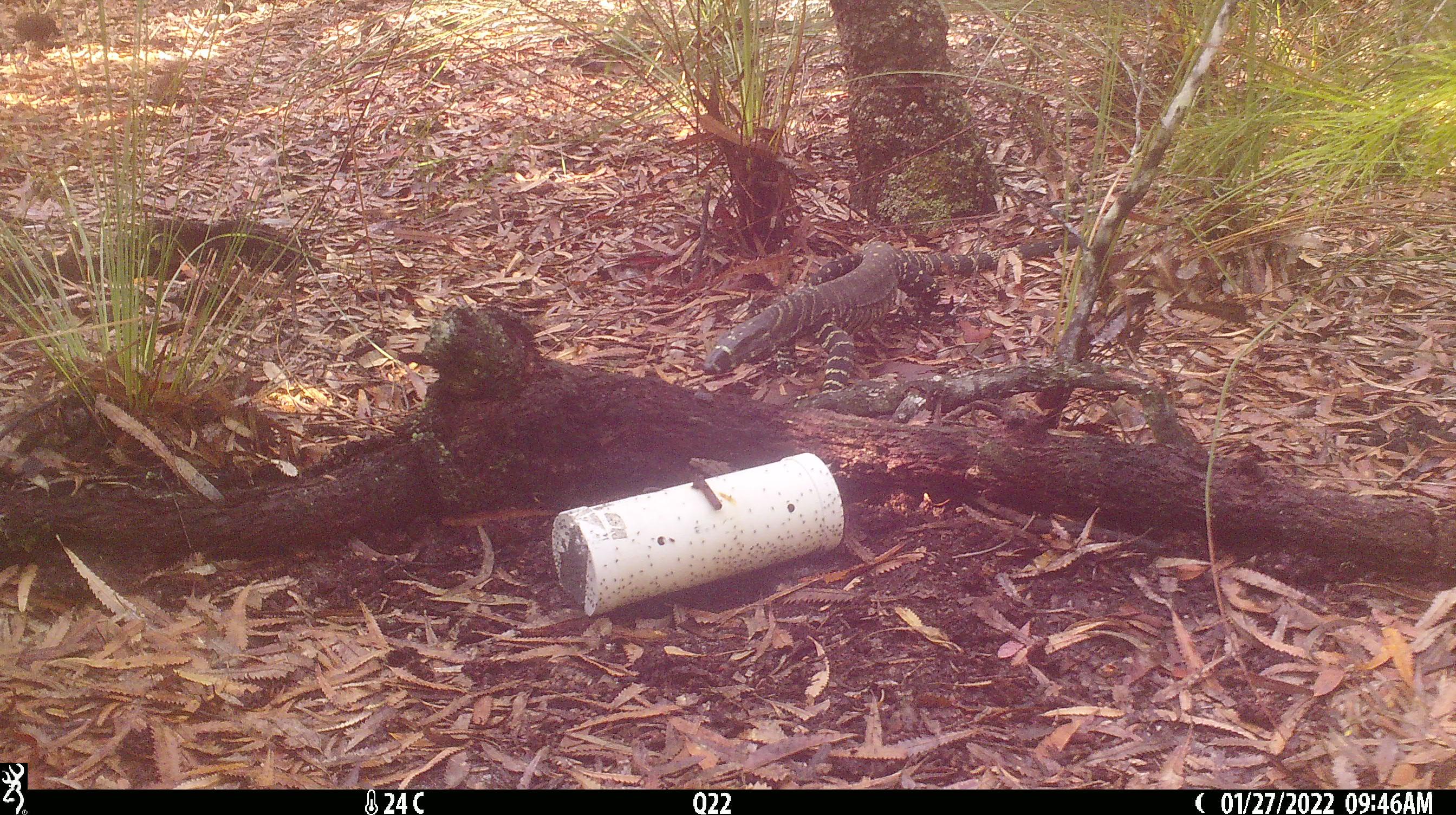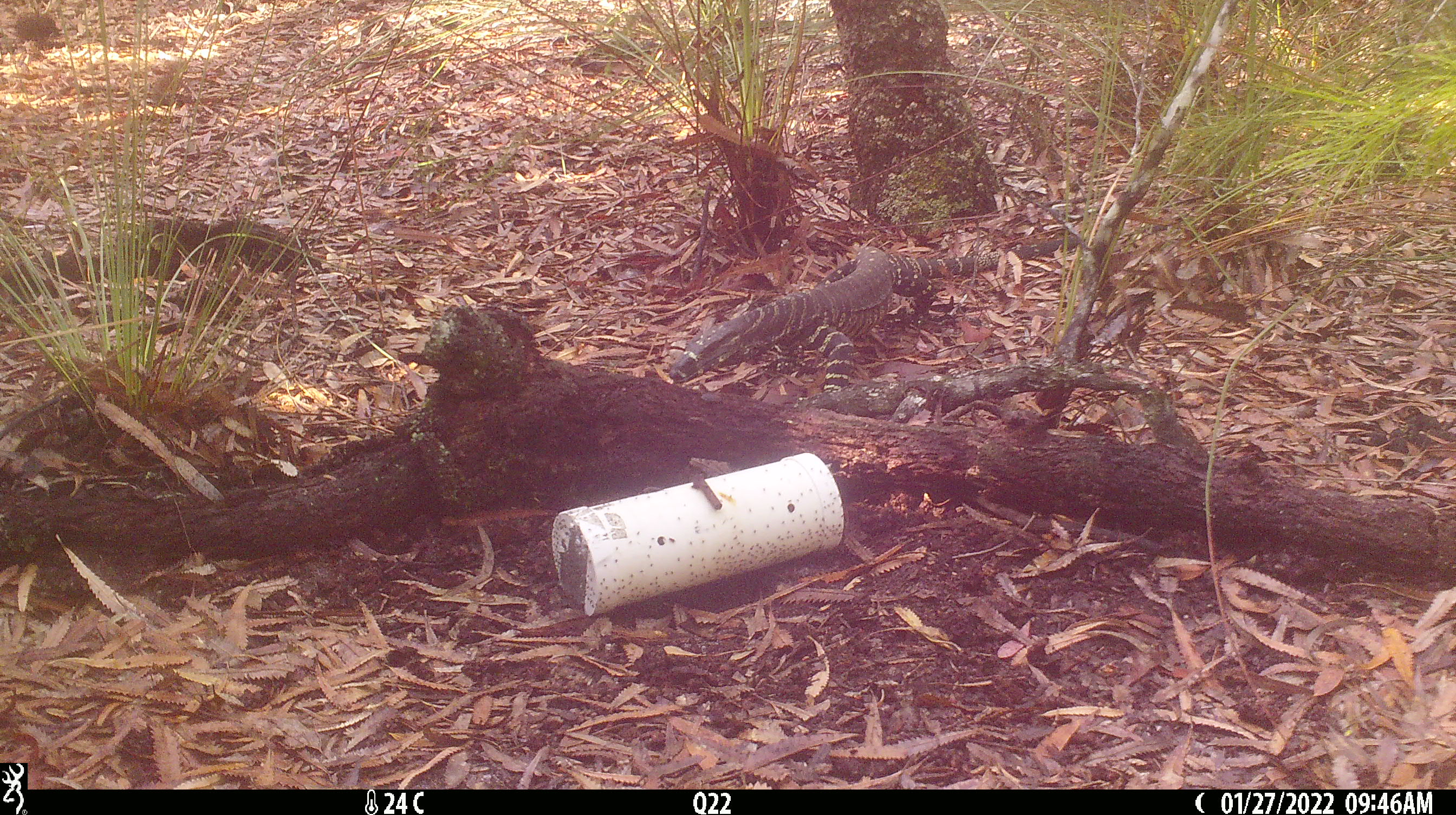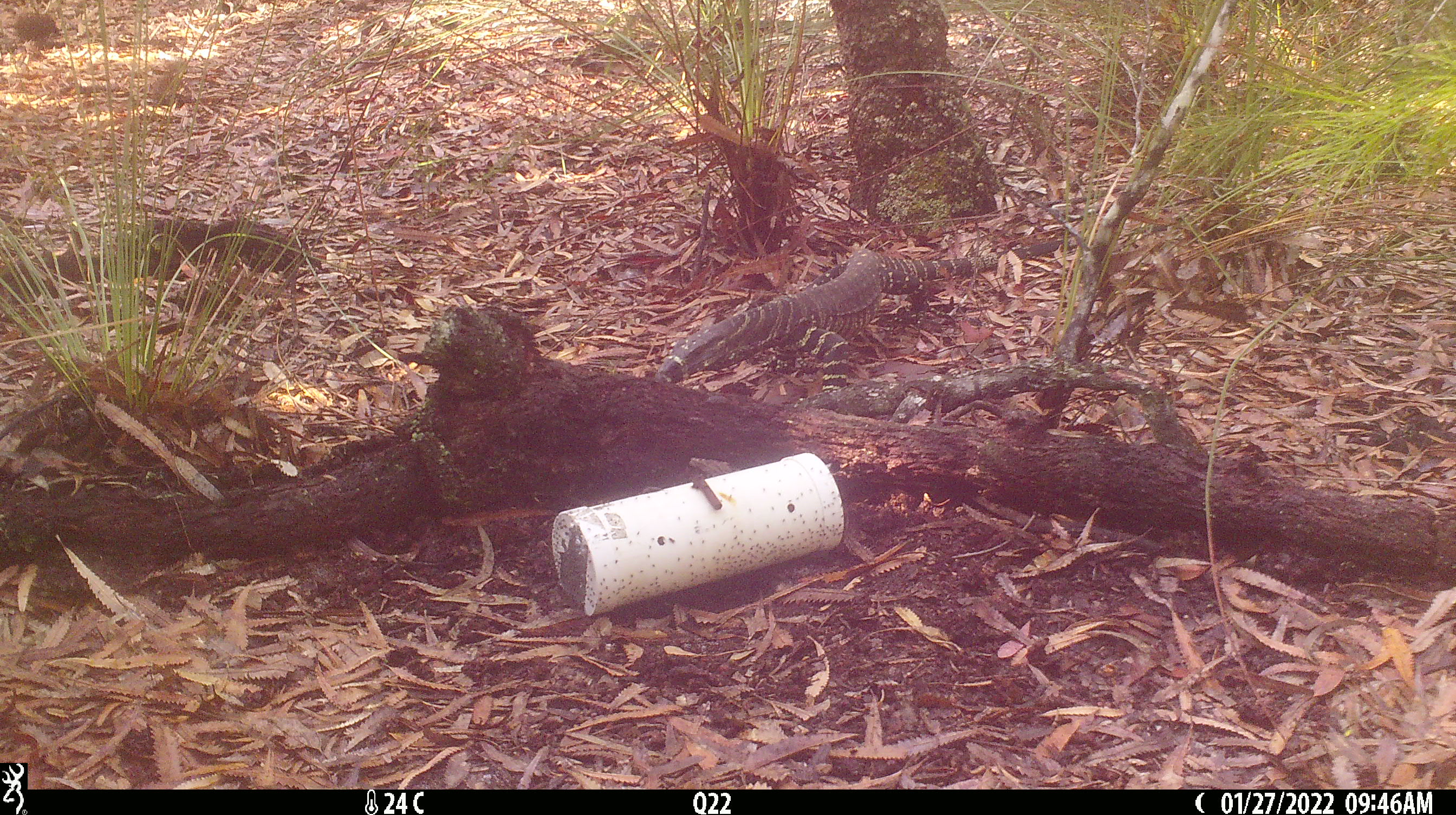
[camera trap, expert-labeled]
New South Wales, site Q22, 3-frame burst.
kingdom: Animalia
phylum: Chordata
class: Reptilia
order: Squamata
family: Varanidae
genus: Varanus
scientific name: Varanus varius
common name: lace monitor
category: goanna